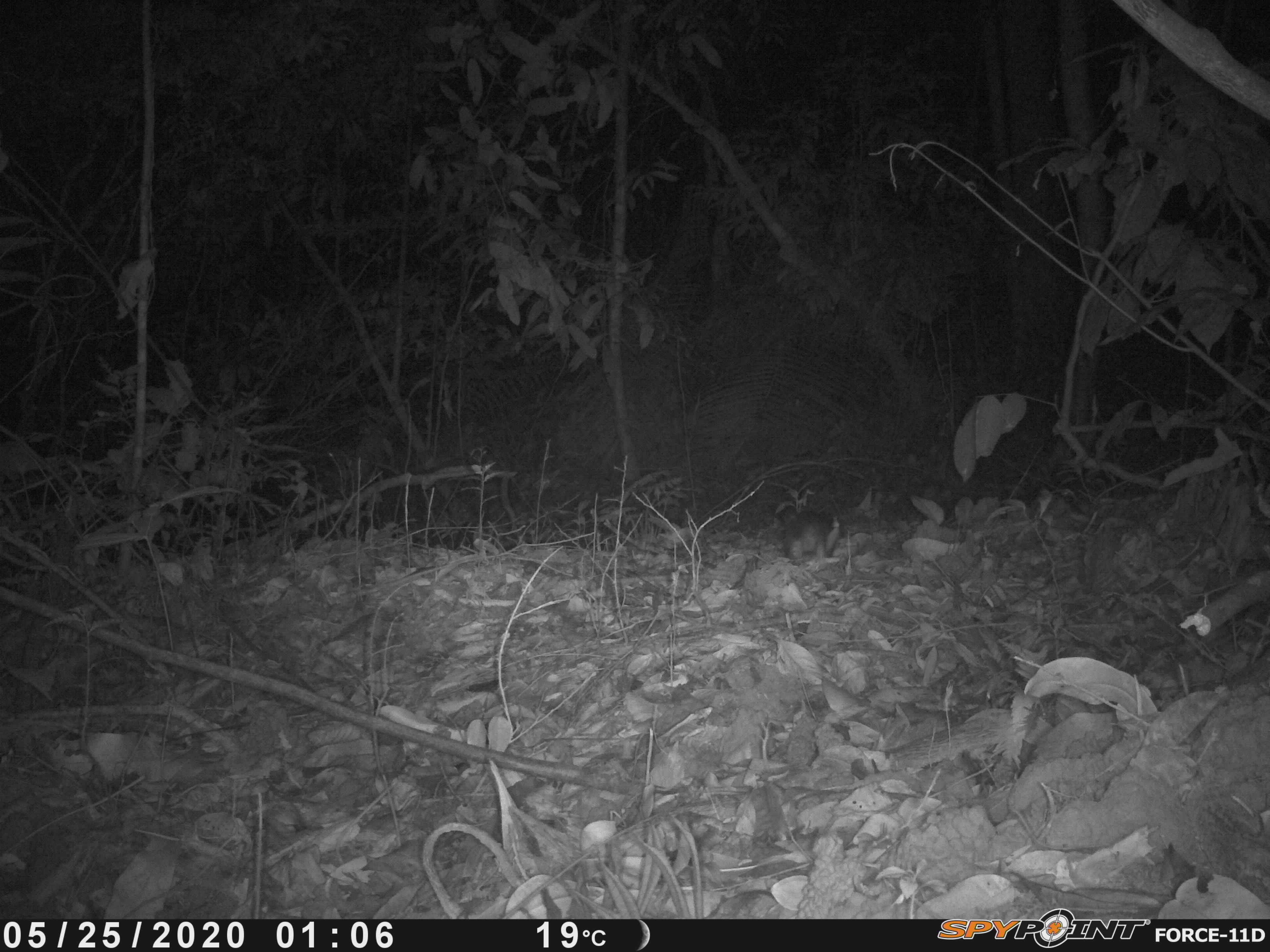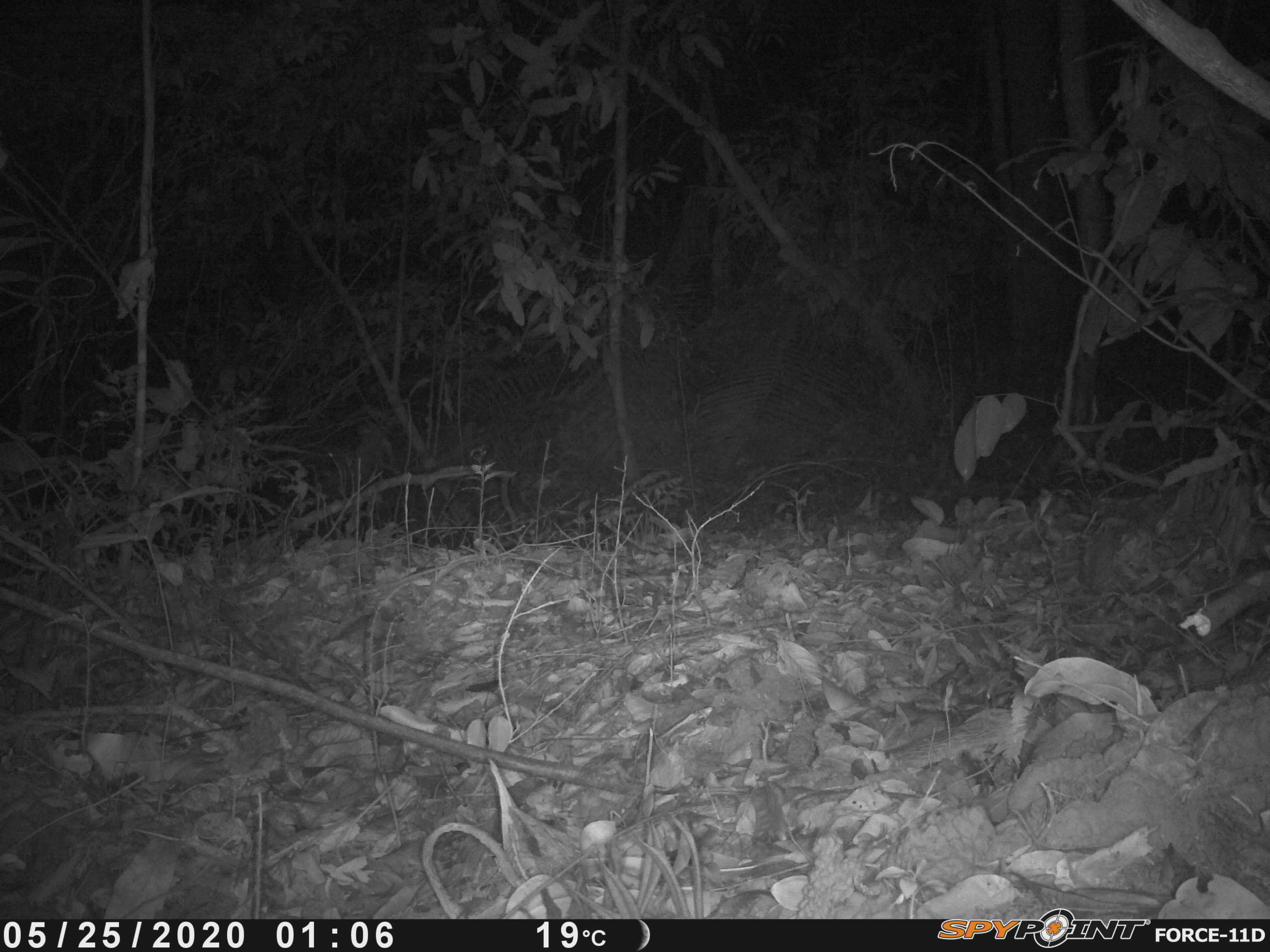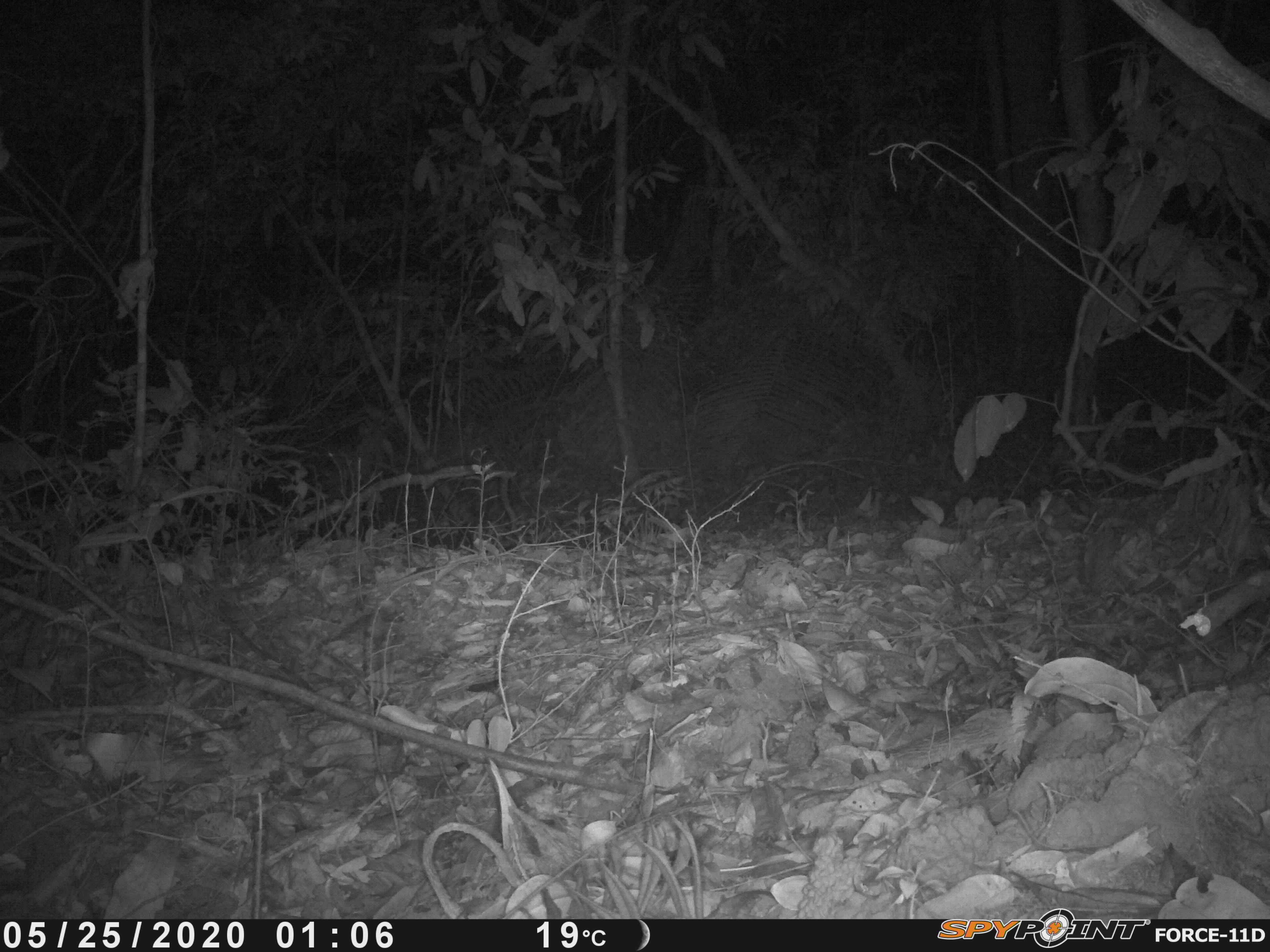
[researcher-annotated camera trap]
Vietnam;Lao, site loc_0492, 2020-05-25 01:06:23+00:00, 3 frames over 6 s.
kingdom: Animalia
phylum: Chordata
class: Mammalia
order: Carnivora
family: Mustelidae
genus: Melogale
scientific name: Melogale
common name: ferret badger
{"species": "ferret badger (Melogale)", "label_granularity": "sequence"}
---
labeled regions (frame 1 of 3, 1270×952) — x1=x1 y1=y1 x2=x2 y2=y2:
ferret badger: x1=772 y1=503 x2=840 y2=562